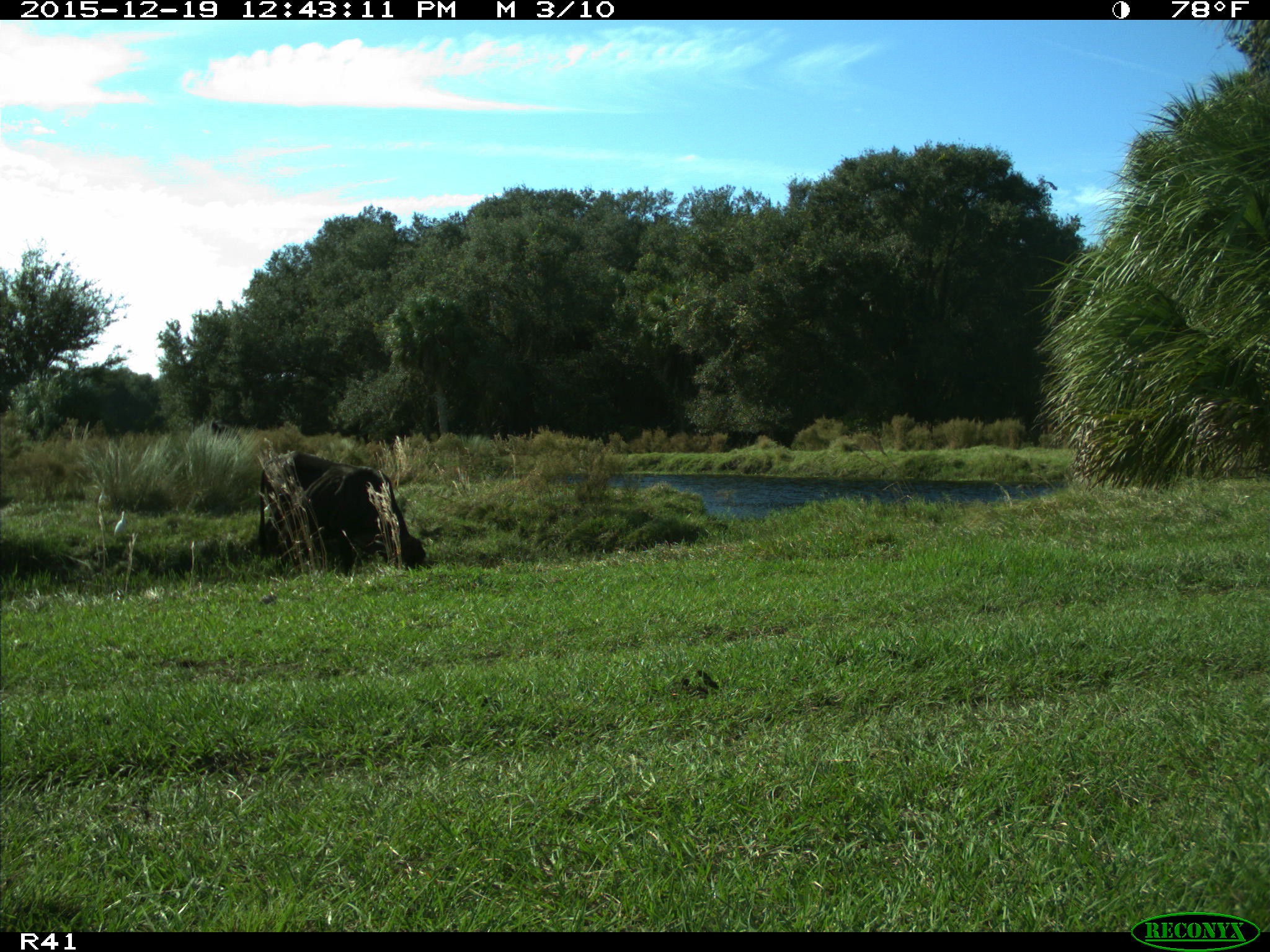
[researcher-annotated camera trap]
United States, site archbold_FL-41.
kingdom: Animalia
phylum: Chordata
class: Mammalia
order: Artiodactyla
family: Bovidae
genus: Bos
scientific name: Bos taurus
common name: domestic cow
Bos taurus (domestic cow).